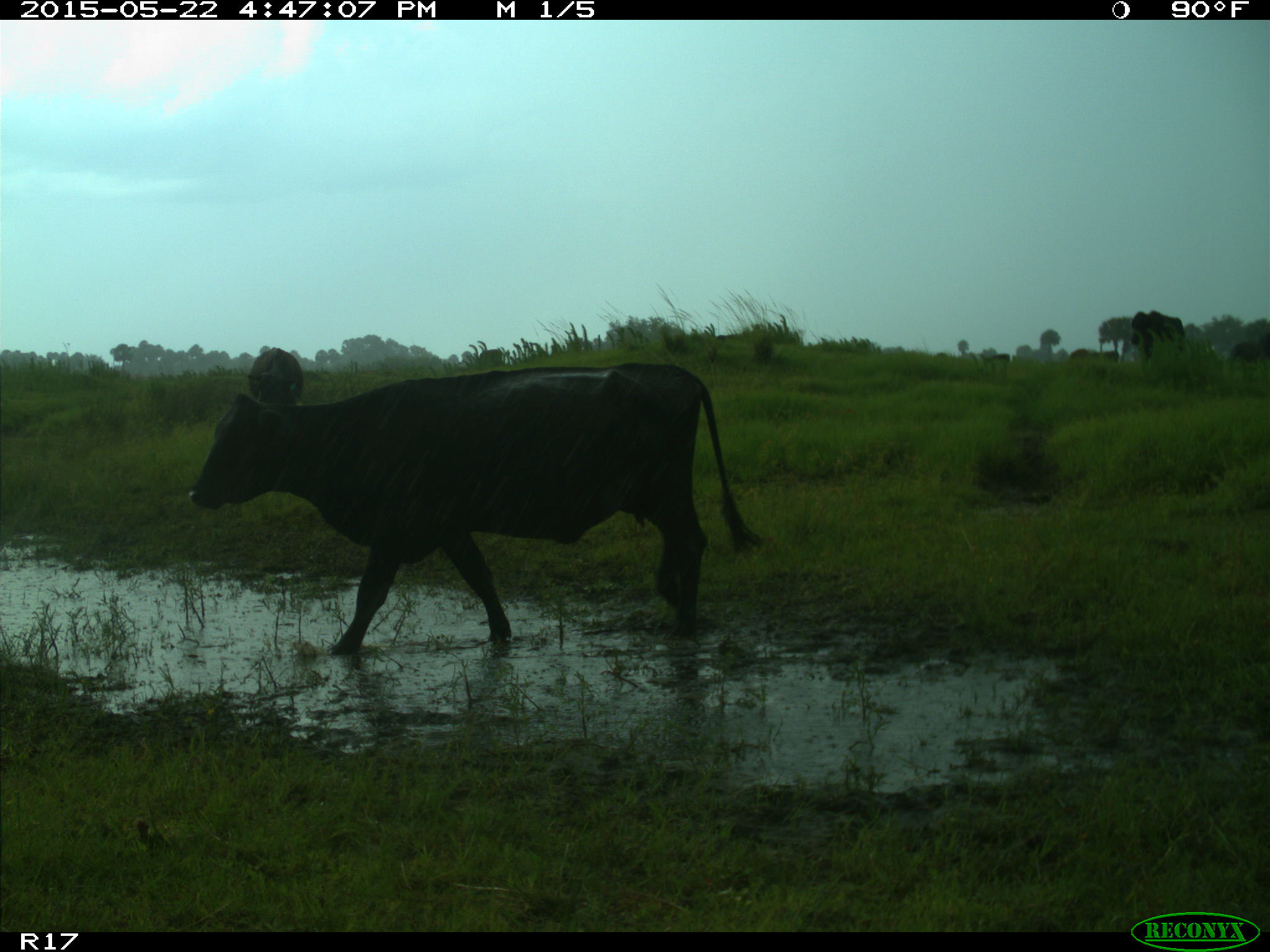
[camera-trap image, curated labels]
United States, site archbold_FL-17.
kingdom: Animalia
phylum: Chordata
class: Mammalia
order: Artiodactyla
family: Bovidae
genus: Bos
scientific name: Bos taurus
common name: domestic cow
Bos taurus (domestic cow).